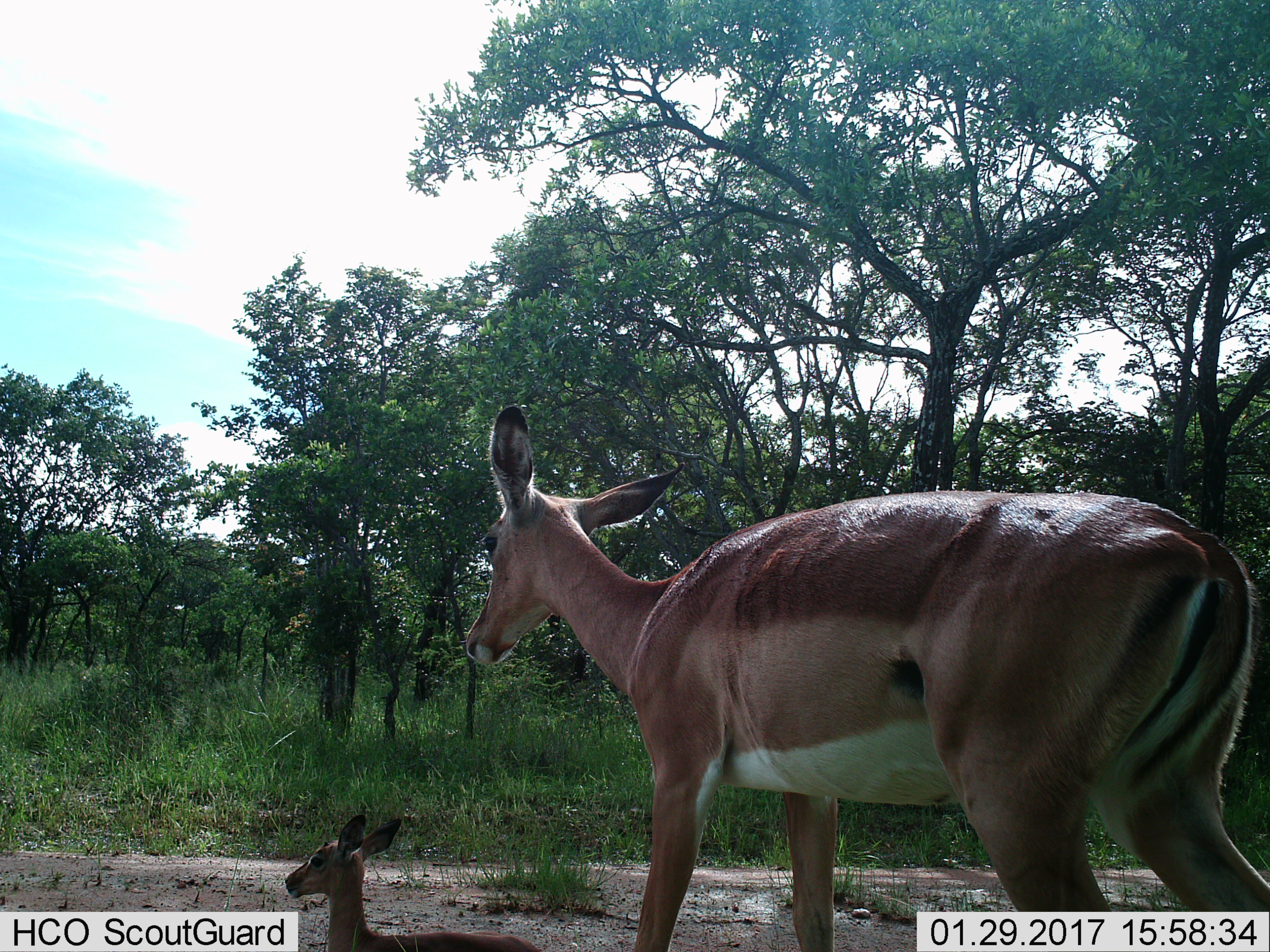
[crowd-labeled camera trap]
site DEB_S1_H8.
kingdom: Animalia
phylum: Chordata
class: Mammalia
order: Artiodactyla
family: Bovidae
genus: Aepyceros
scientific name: Aepyceros melampus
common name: impala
Impala (Aepyceros melampus), count 2. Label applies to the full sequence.